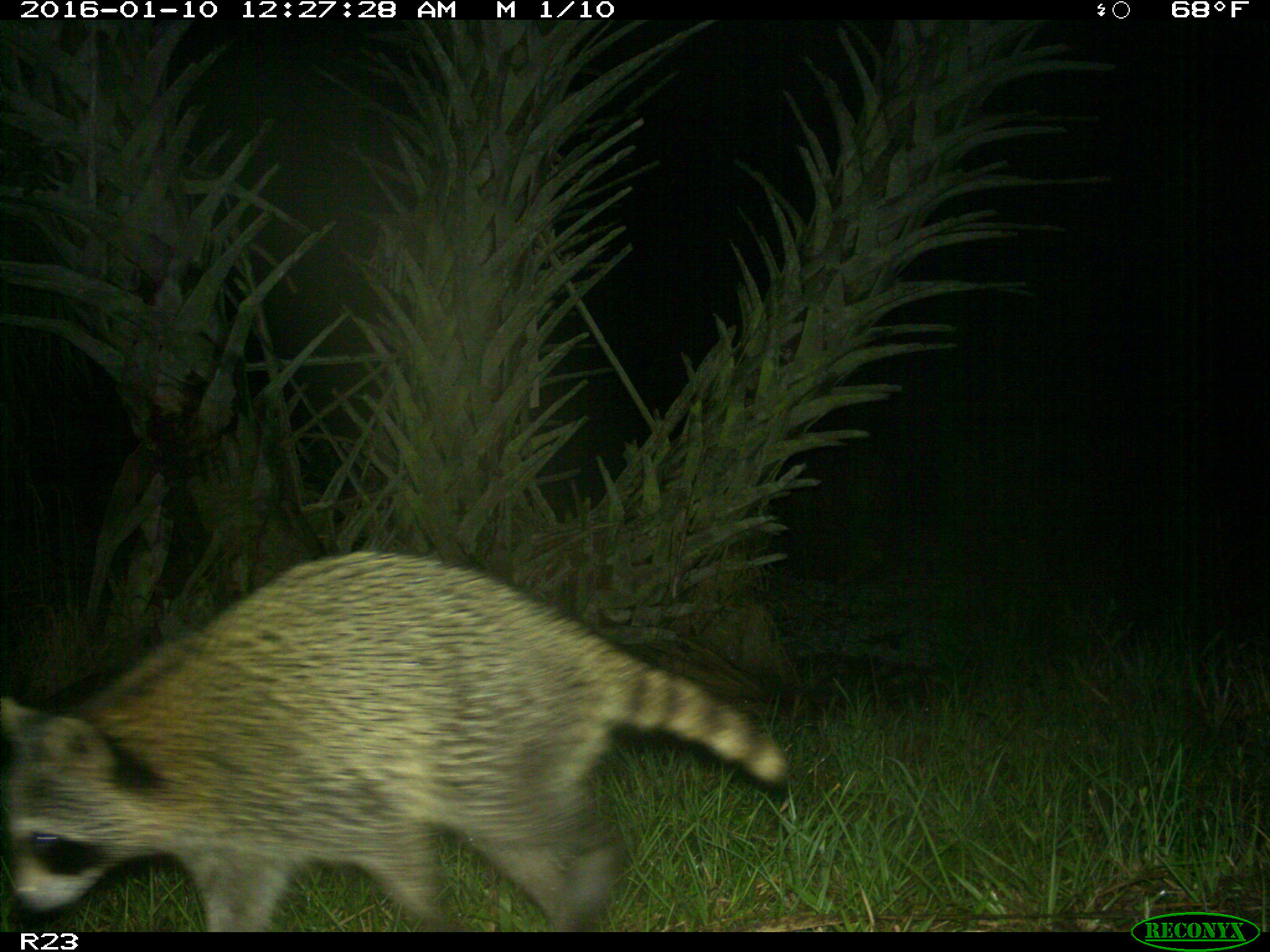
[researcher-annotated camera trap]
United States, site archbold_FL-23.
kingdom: Animalia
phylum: Chordata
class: Mammalia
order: Carnivora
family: Procyonidae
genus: Procyon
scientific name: Procyon lotor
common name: common raccoon